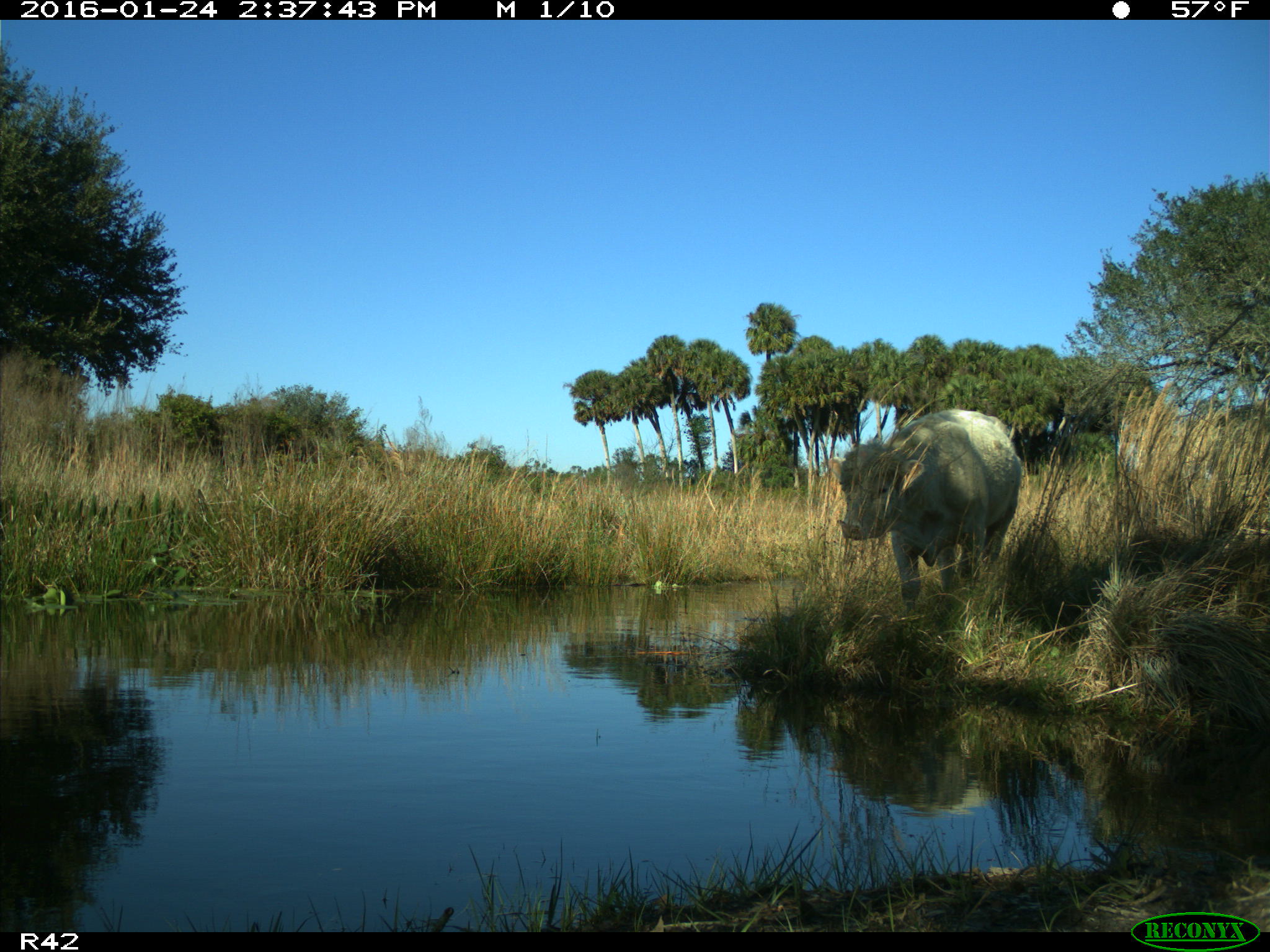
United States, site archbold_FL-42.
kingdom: Animalia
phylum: Chordata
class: Mammalia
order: Artiodactyla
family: Bovidae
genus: Bos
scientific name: Bos taurus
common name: domestic cow